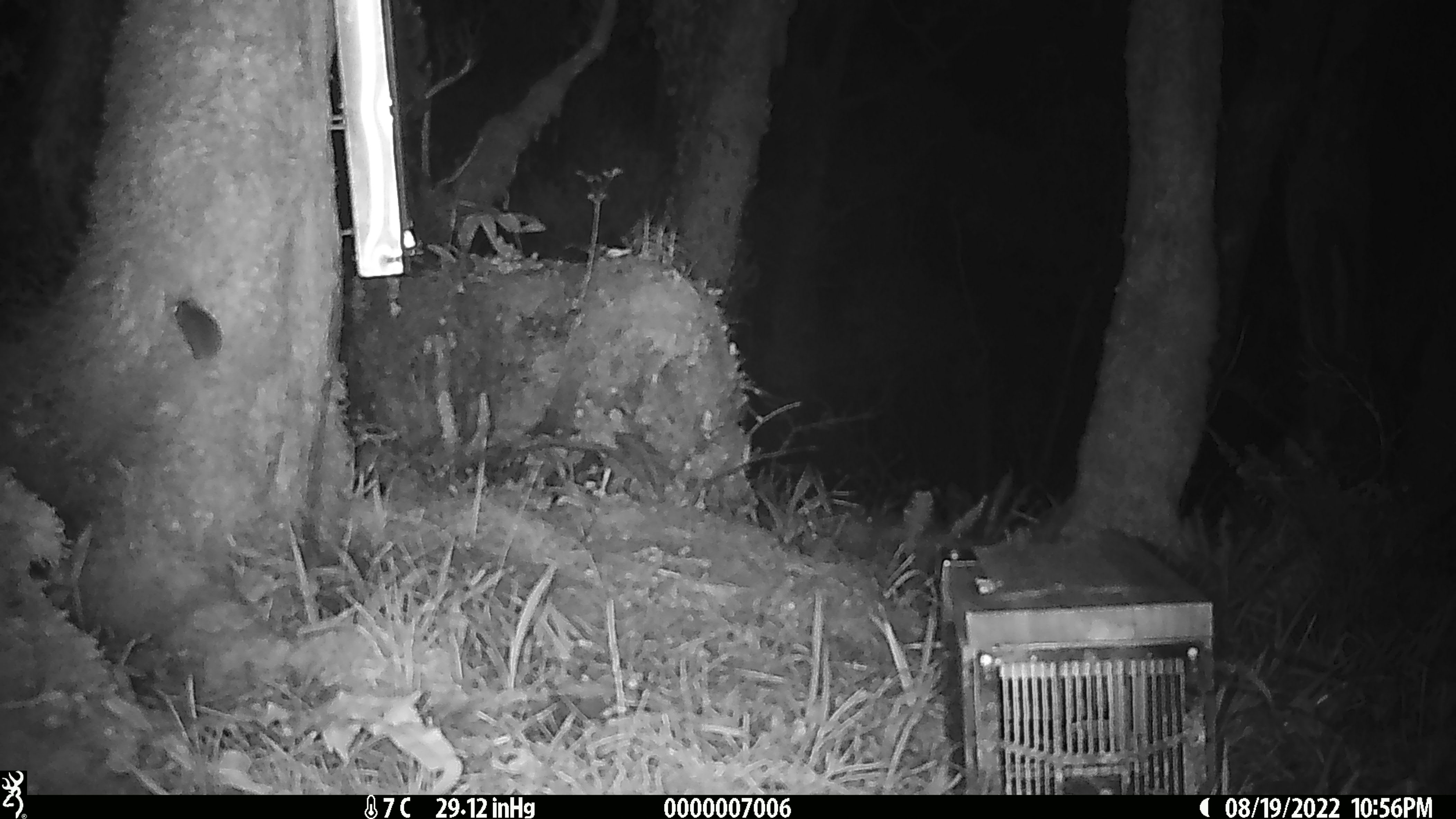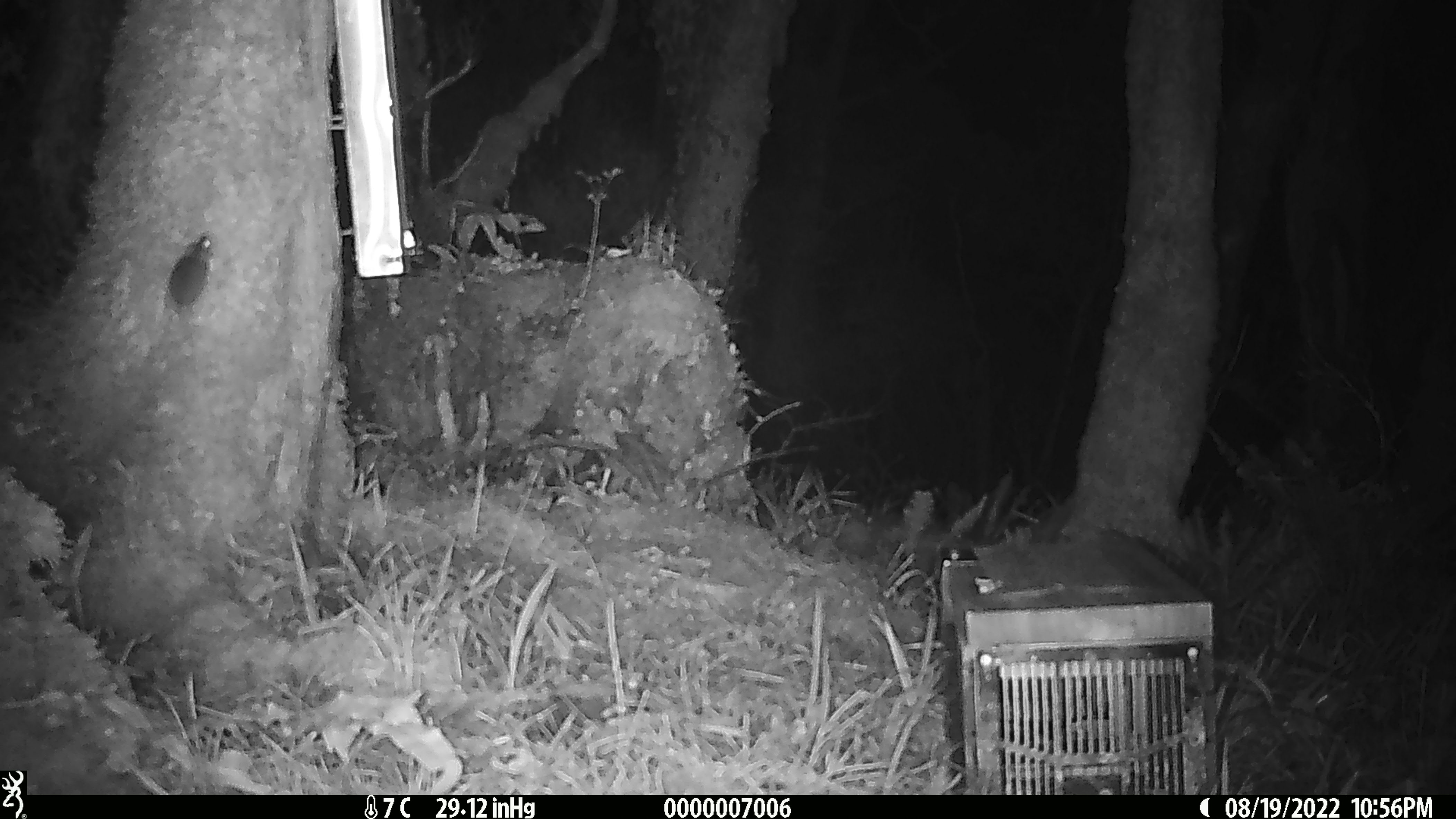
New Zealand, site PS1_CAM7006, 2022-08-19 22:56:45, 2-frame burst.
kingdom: Animalia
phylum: Chordata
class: Mammalia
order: Rodentia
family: Muridae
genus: Mus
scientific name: Mus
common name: mouse